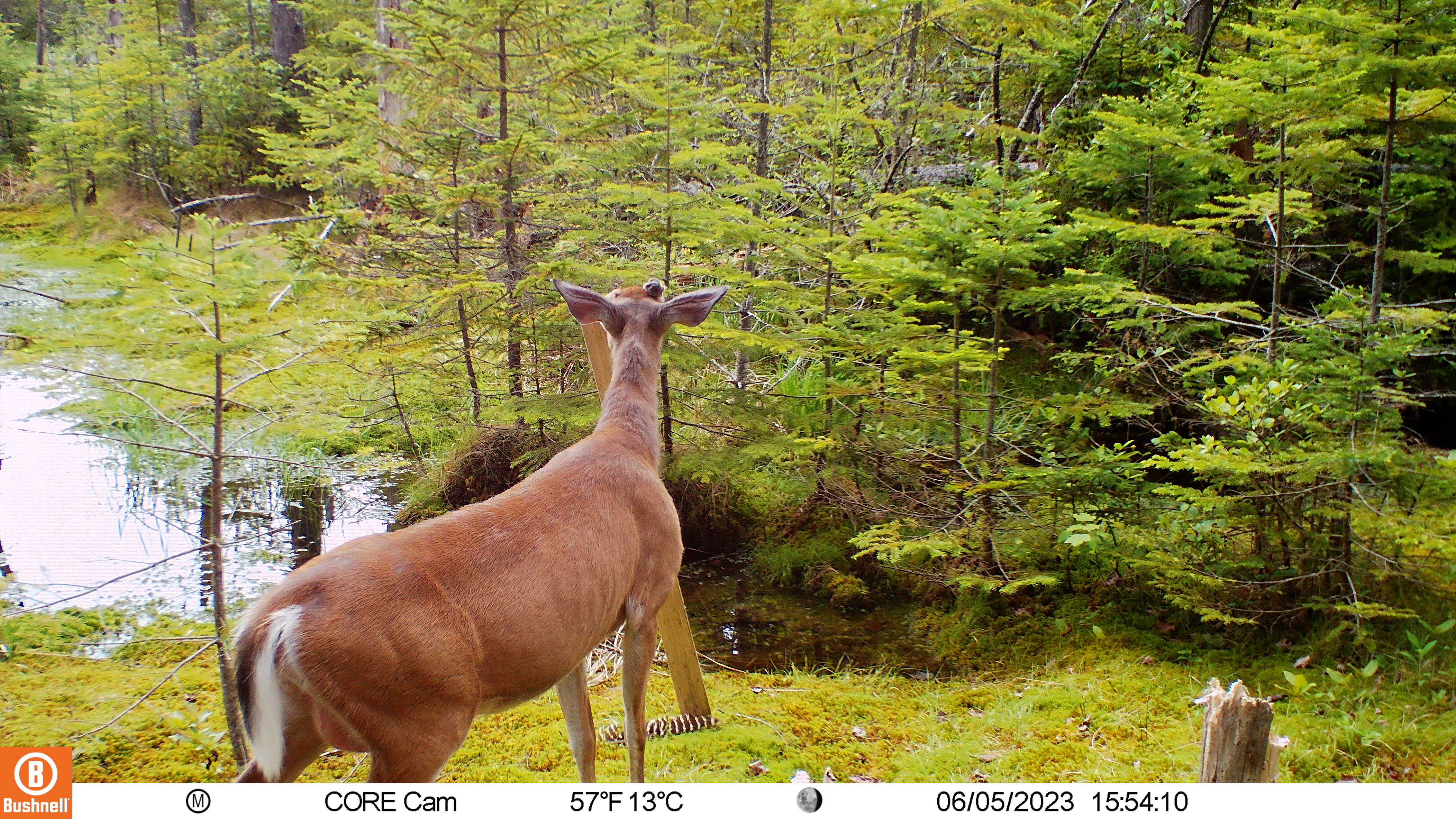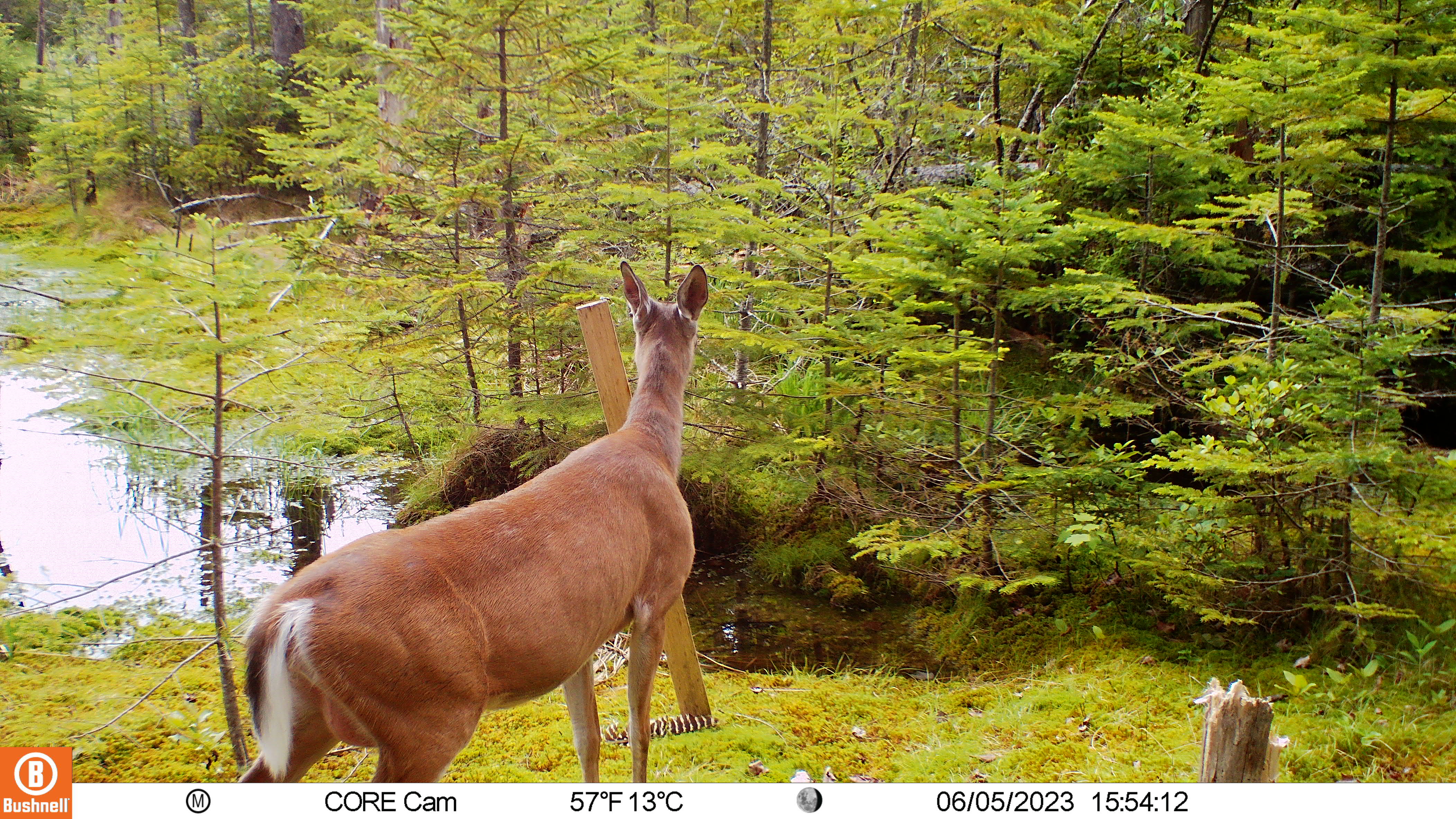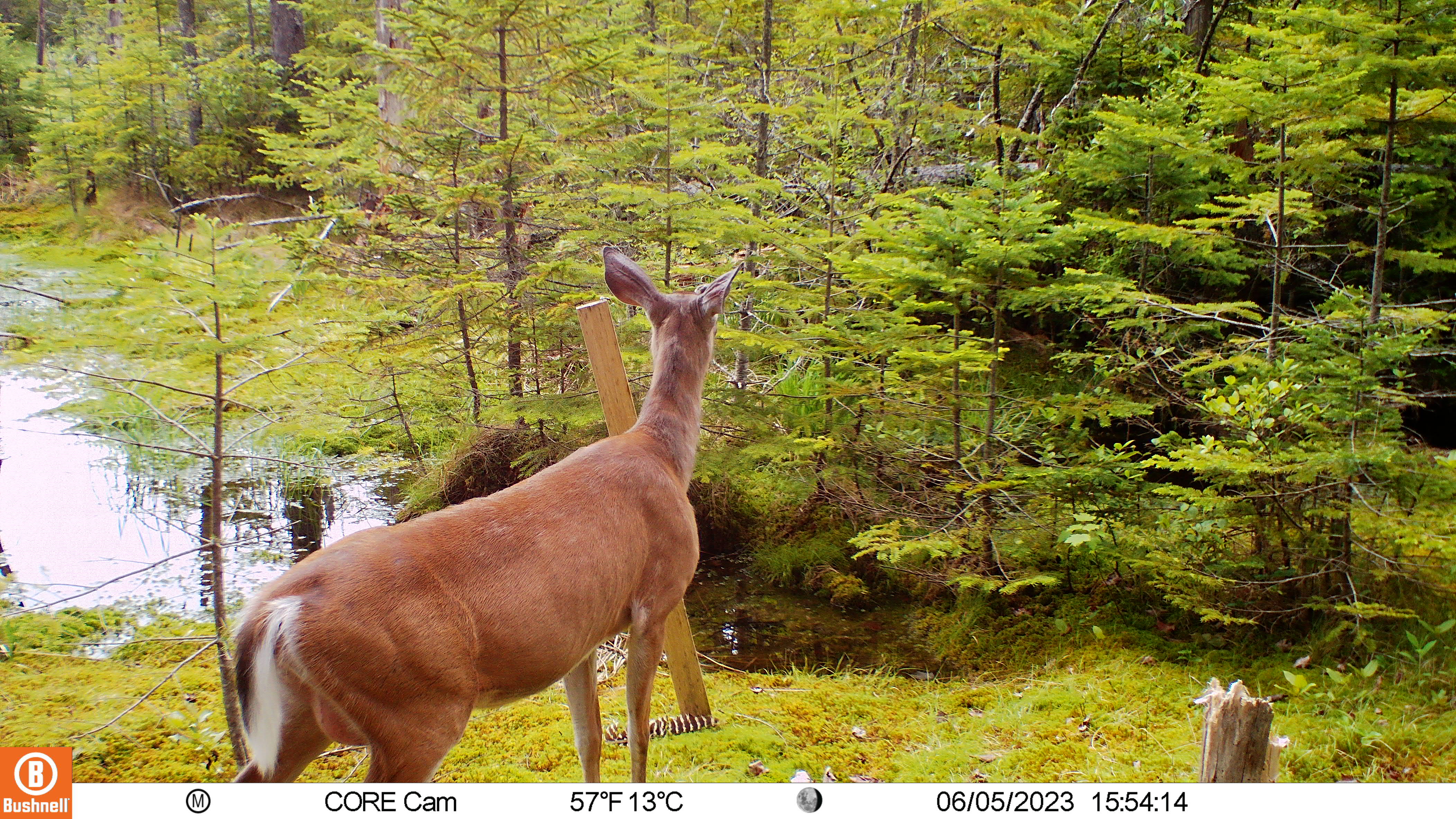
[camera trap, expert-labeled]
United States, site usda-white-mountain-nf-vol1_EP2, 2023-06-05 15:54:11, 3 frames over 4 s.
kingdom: Animalia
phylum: Chordata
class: Mammalia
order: Artiodactyla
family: Cervidae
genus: Odocoileus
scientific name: Odocoileus virginianus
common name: white-tailed deer